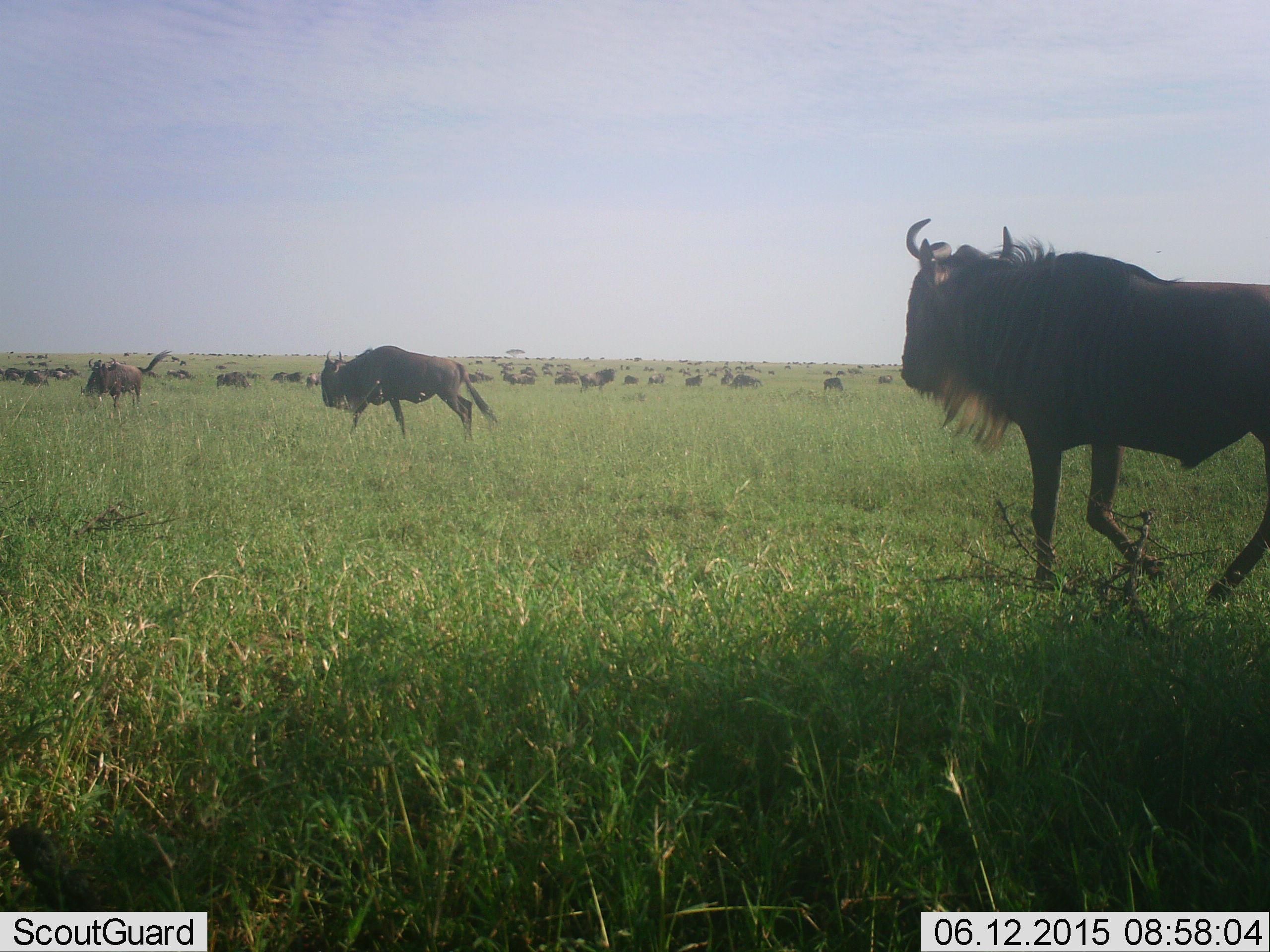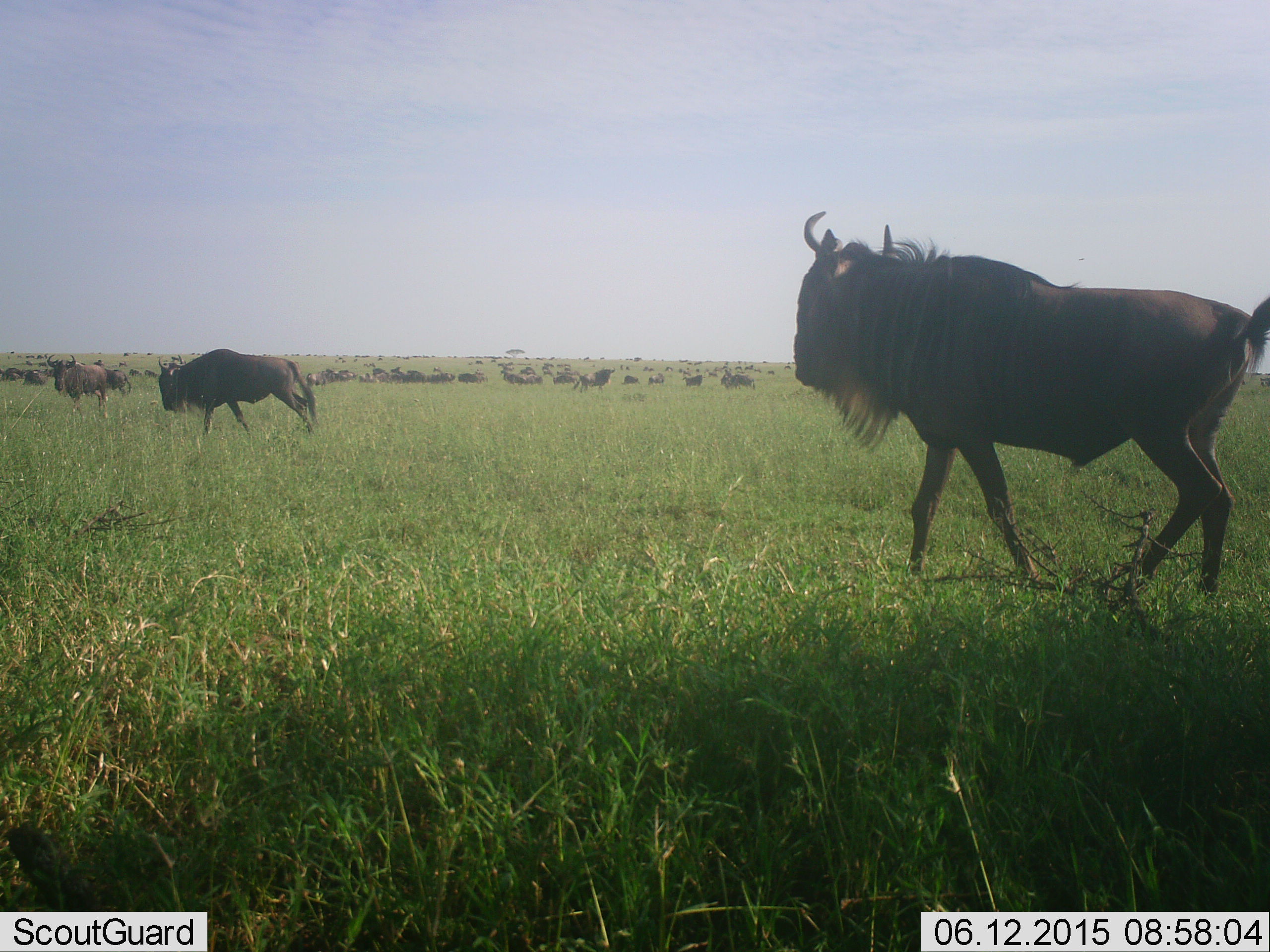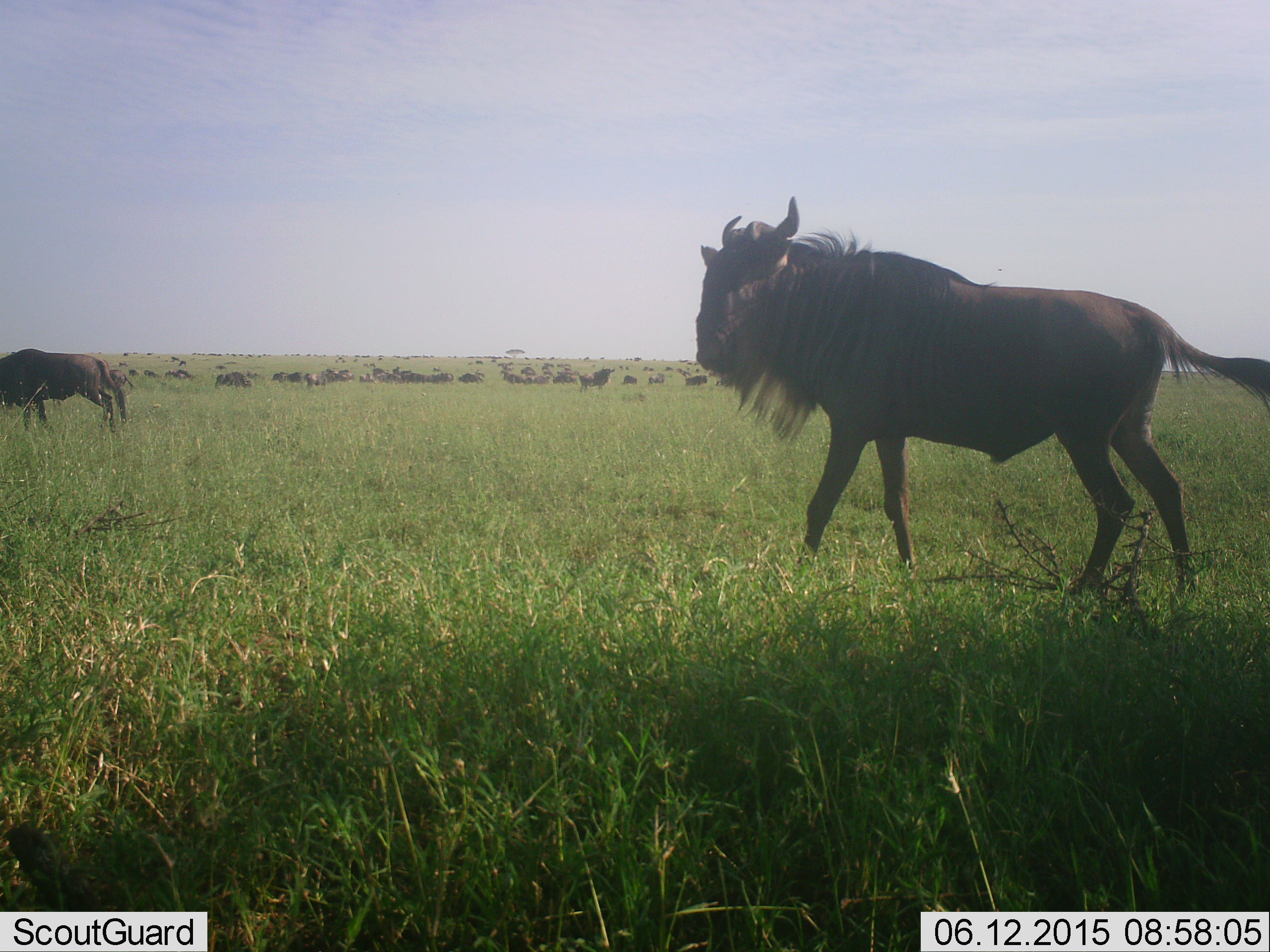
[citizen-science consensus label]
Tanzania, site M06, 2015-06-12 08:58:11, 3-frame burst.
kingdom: Animalia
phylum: Chordata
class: Mammalia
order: Artiodactyla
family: Bovidae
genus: Connochaetes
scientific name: Connochaetes taurinus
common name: blue wildebeest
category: wildebeest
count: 11-50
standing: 60%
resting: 10%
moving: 100%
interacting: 10%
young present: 0%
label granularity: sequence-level